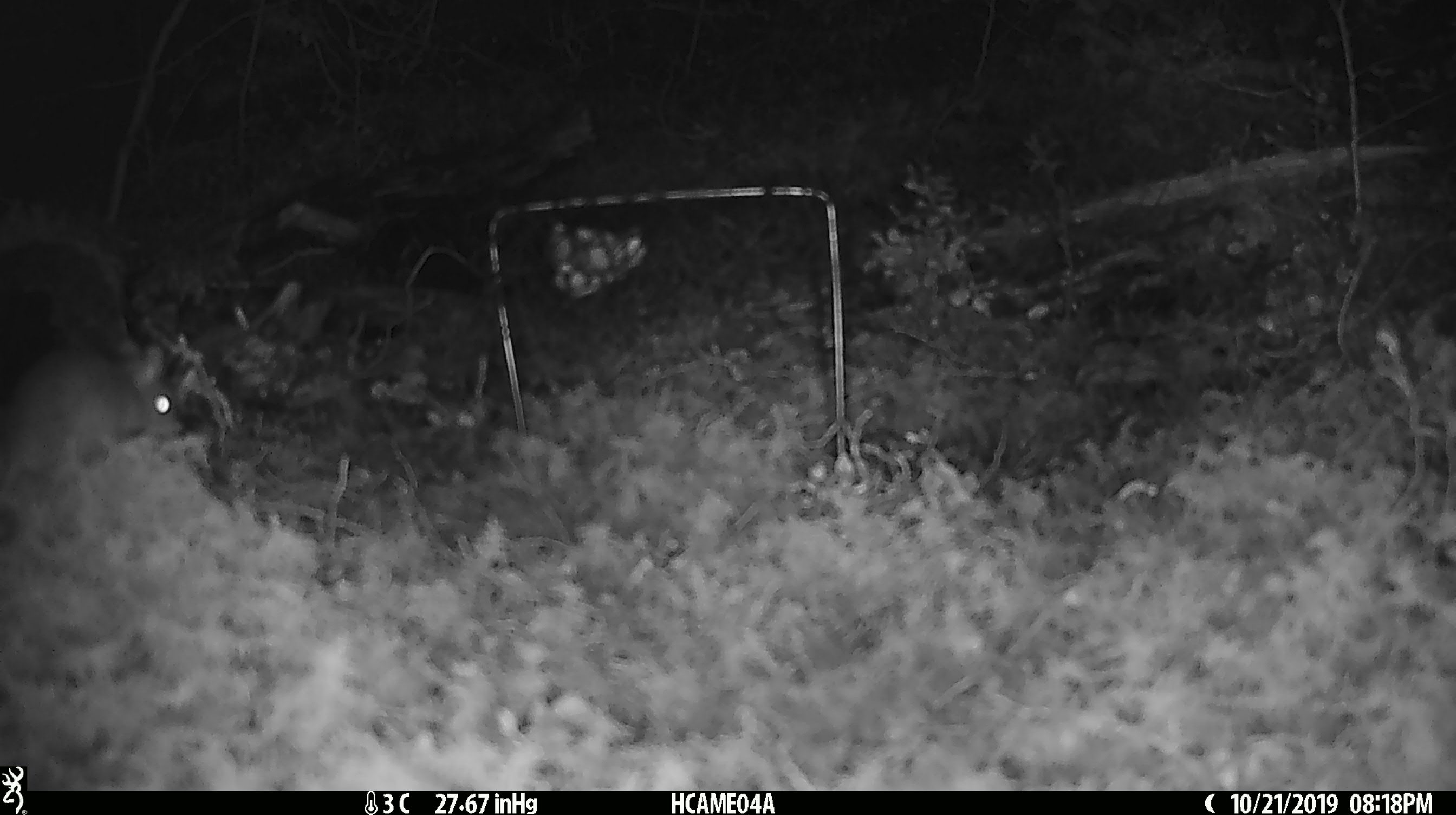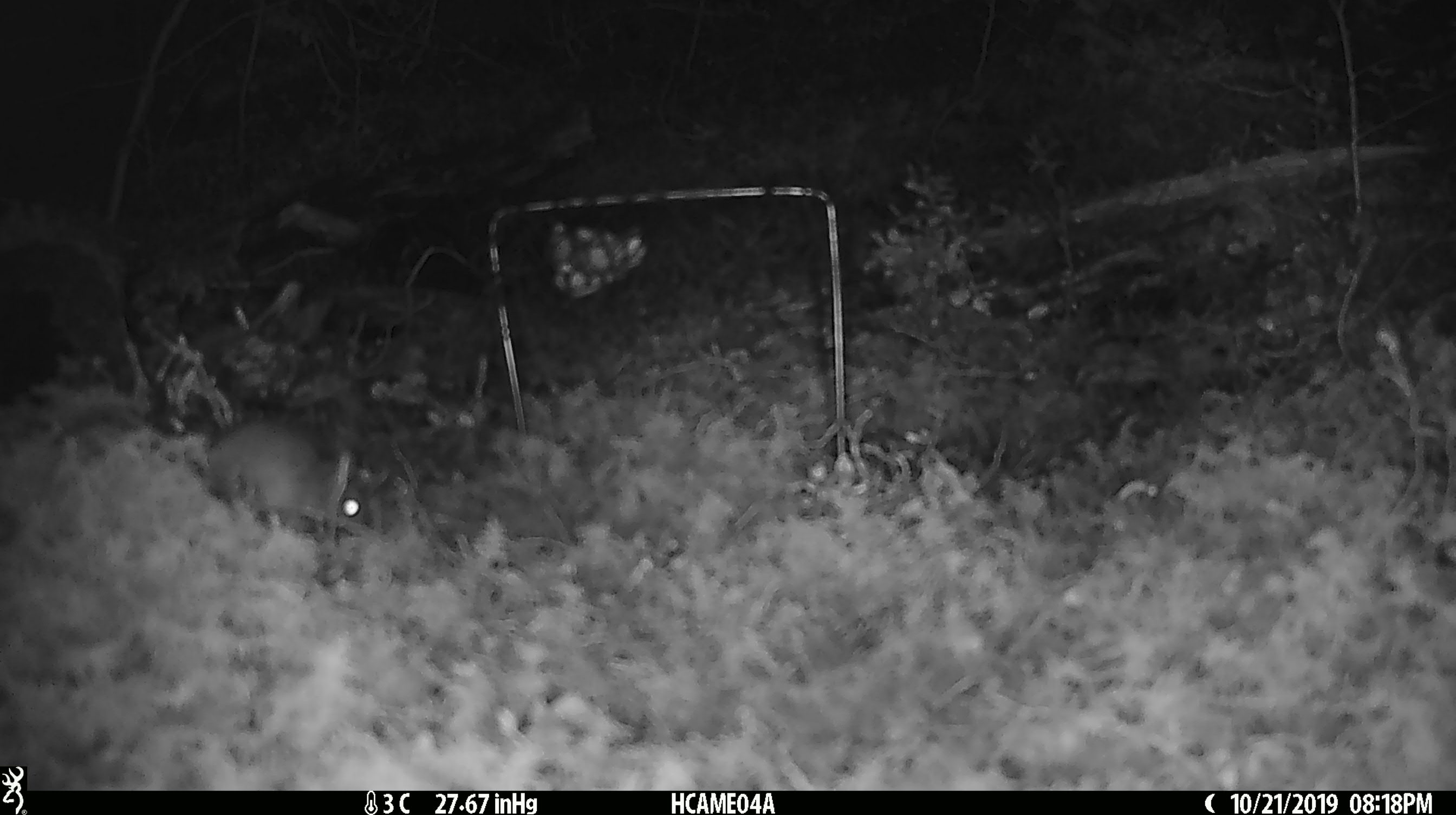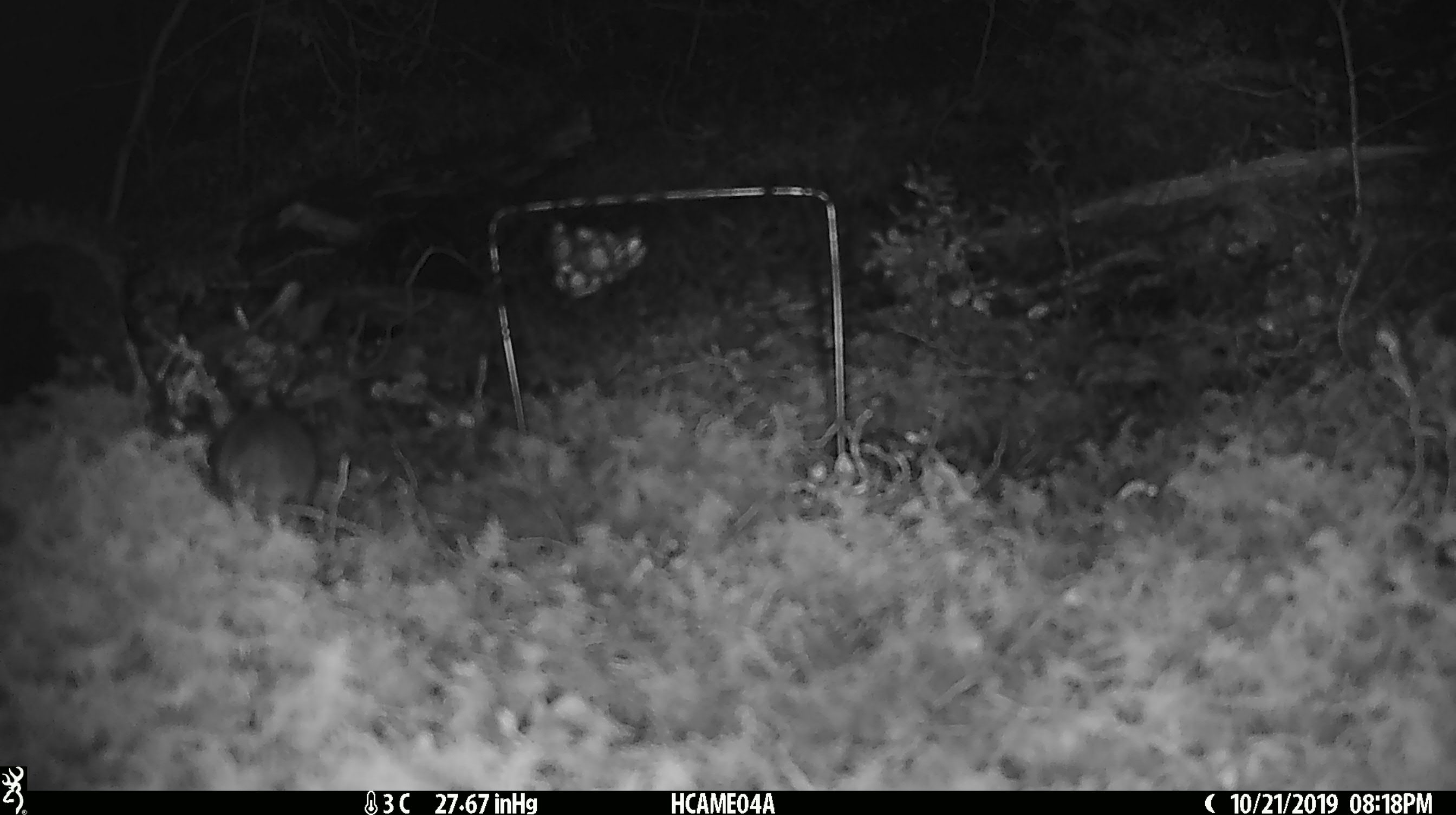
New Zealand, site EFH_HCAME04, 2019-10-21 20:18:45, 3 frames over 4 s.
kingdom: Animalia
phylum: Chordata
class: Mammalia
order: Rodentia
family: Muridae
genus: Mus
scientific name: Mus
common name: mouse